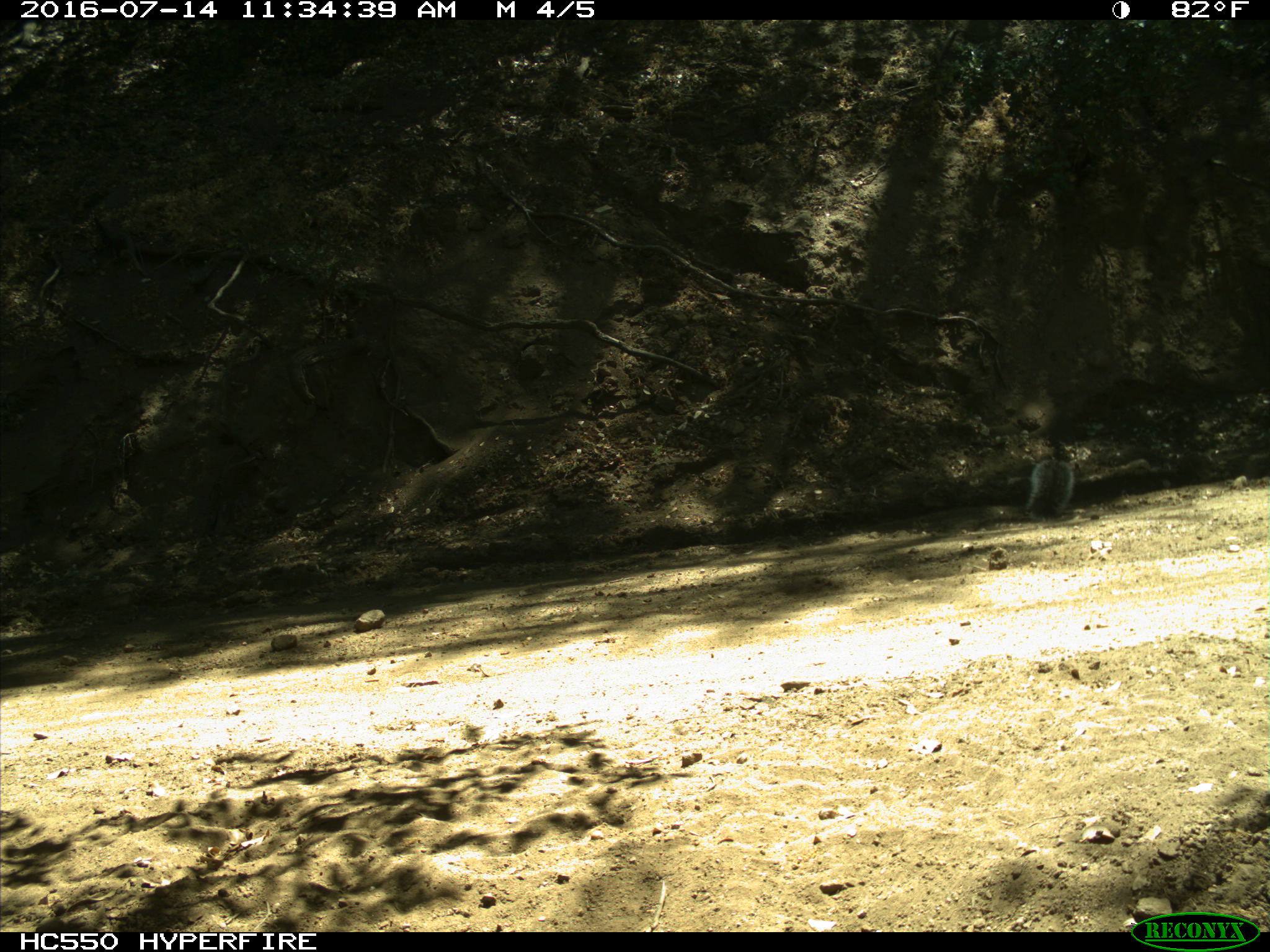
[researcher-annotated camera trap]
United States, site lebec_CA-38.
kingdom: Animalia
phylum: Chordata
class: Mammalia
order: Rodentia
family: Sciuridae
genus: Sciurus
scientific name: Sciurus carolinensis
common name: eastern gray squirrel